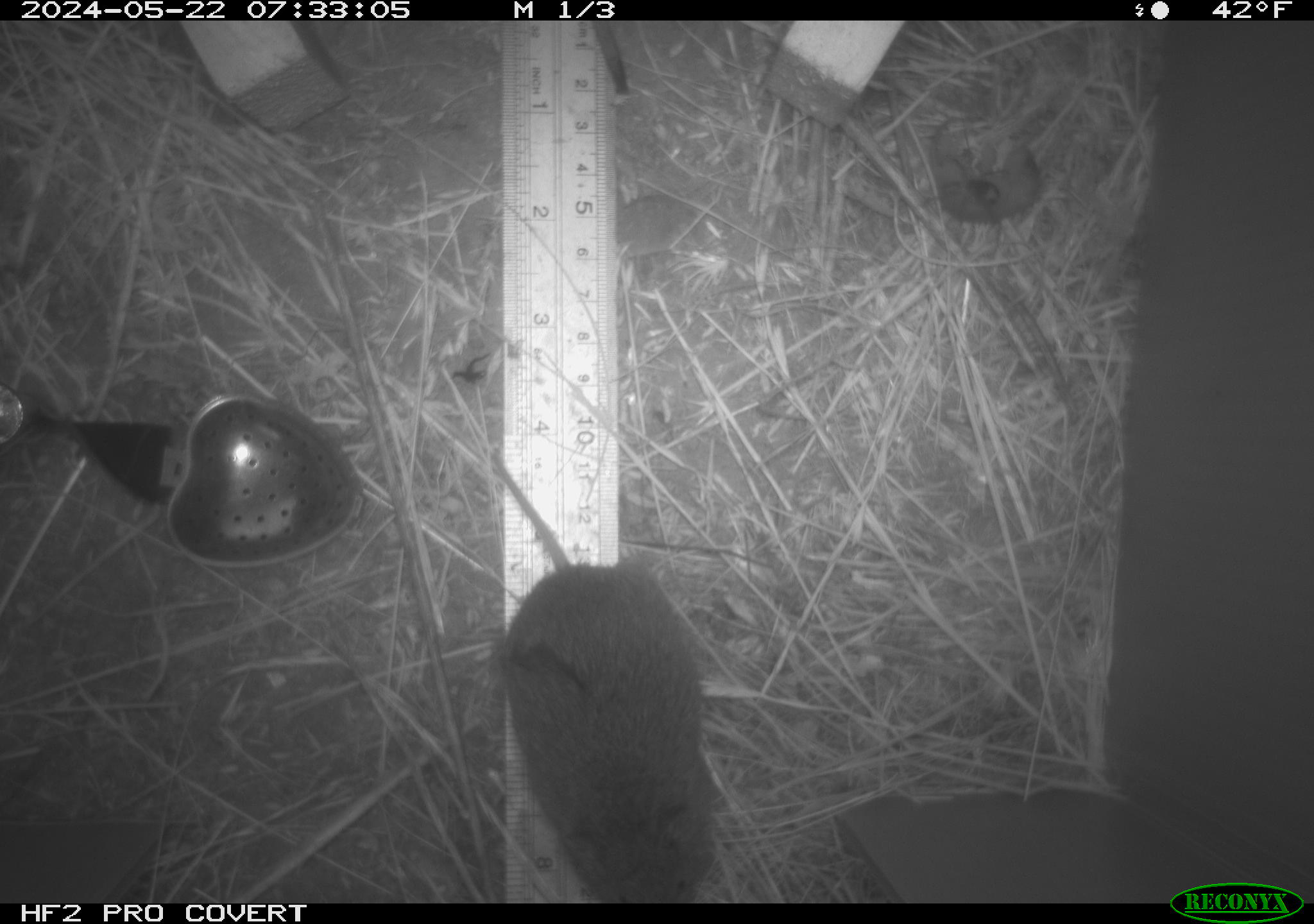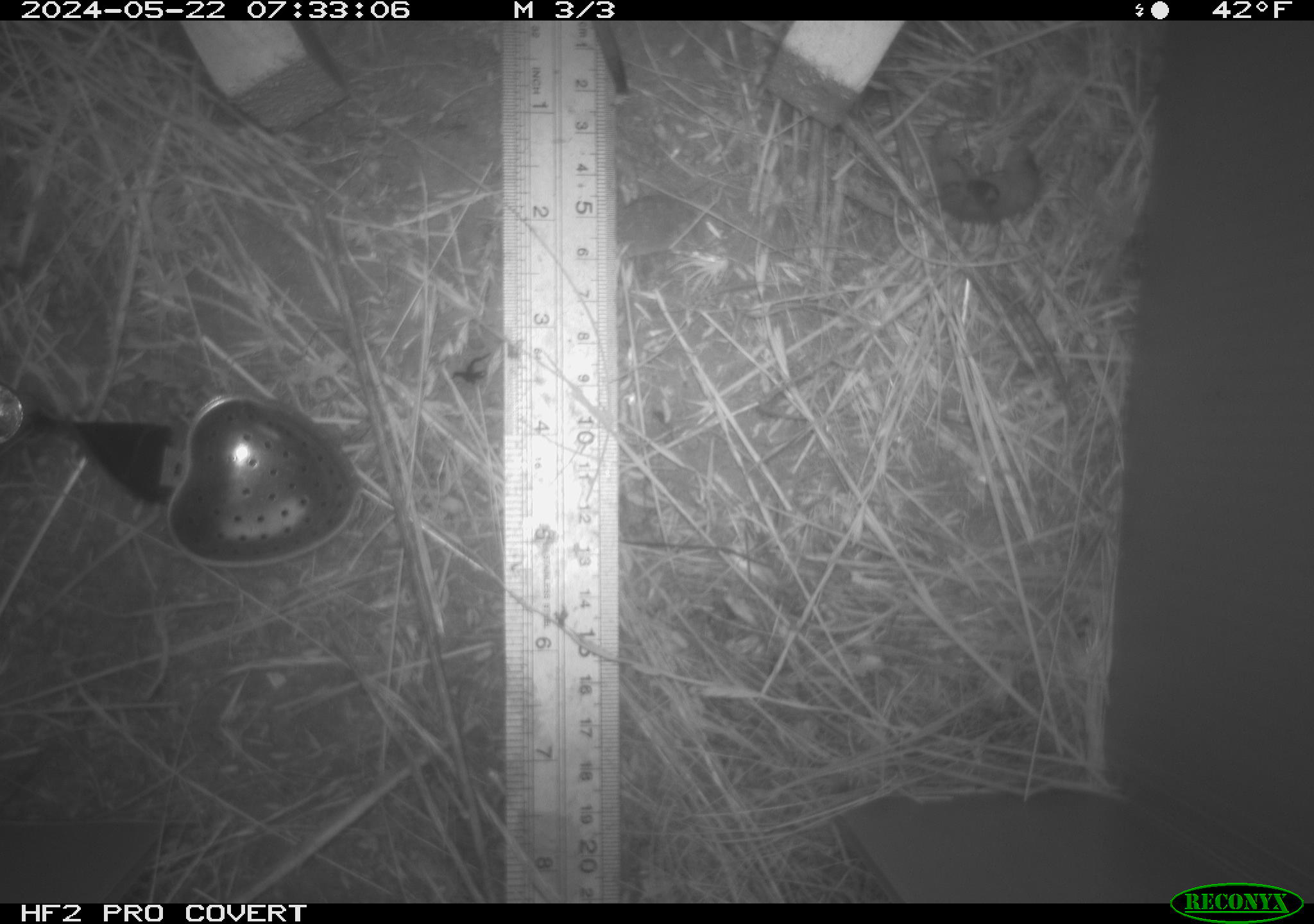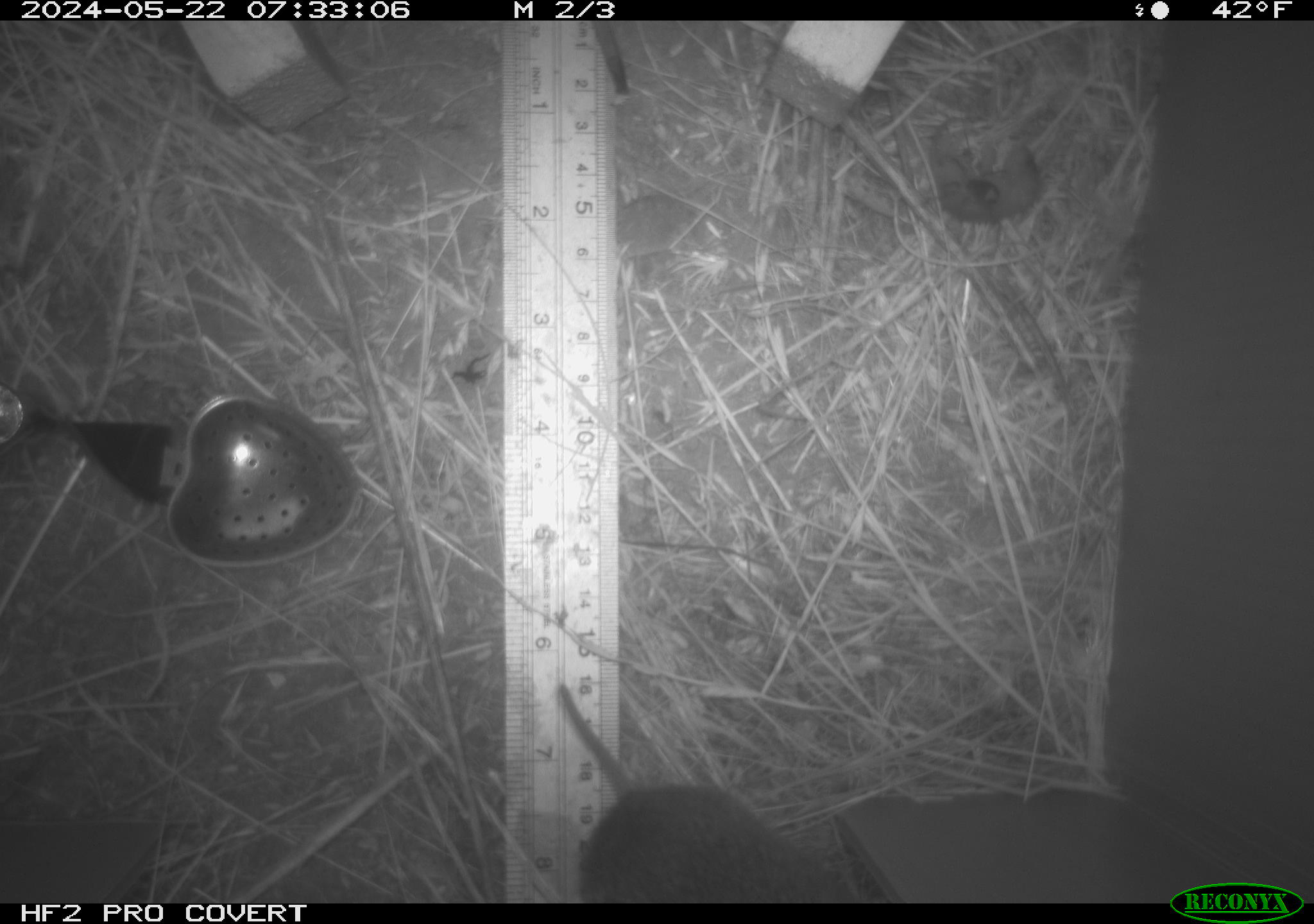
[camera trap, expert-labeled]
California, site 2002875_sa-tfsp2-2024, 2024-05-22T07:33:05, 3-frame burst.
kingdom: Animalia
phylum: Chordata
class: Mammalia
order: Rodentia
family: Cricetidae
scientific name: Arvicolinae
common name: voles, lemmings, and muskrats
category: arvicolinae subfamily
Arvicolinae subfamily (voles, lemmings, and muskrats) (Arvicolinae).